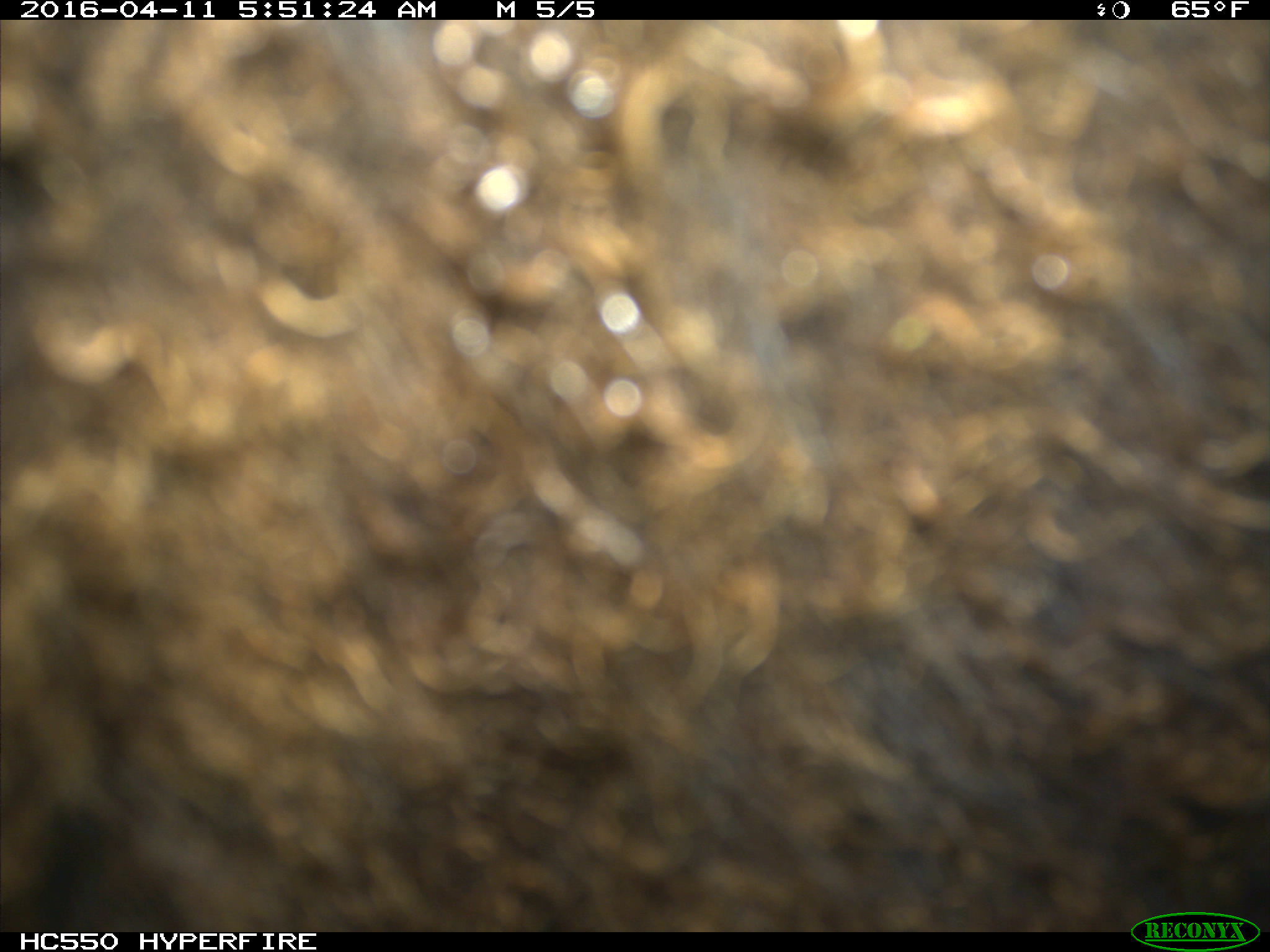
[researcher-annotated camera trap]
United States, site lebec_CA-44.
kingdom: Animalia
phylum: Chordata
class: Mammalia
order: Artiodactyla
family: Bovidae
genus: Bos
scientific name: Bos taurus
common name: domestic cow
Bos taurus (domestic cow).